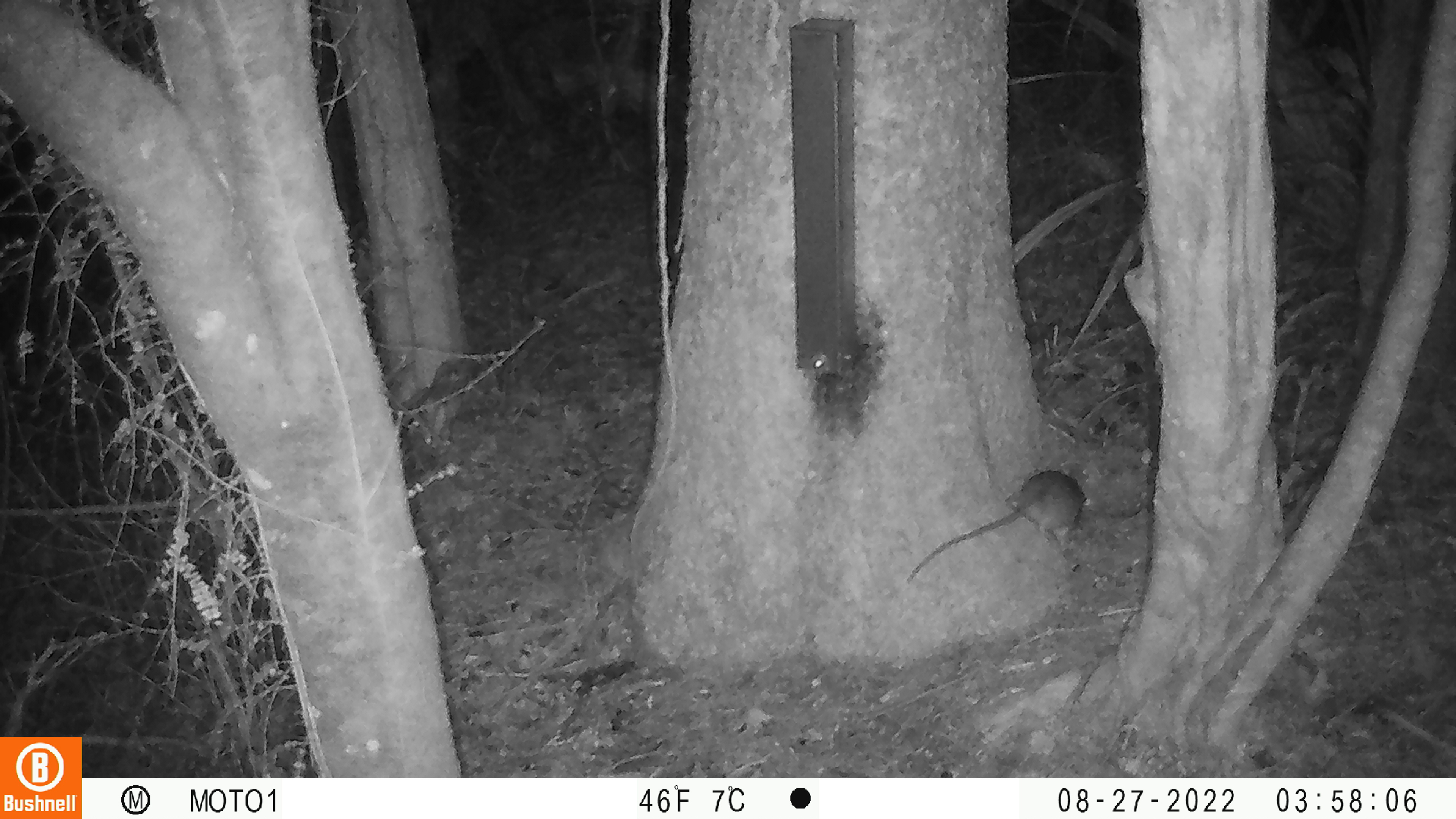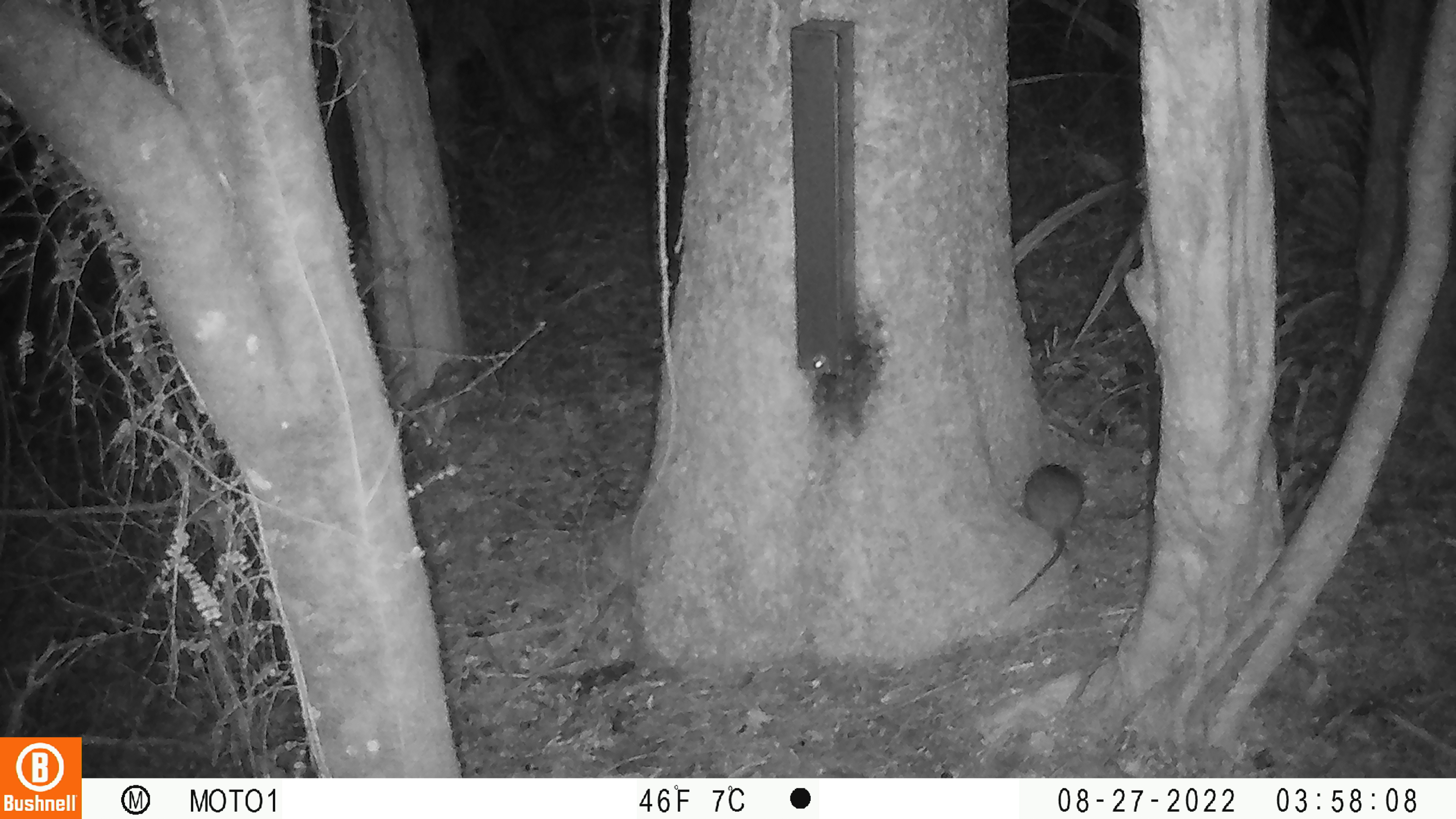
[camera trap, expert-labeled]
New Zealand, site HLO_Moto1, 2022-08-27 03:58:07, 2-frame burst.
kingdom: Animalia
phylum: Chordata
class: Mammalia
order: Rodentia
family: Muridae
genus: Rattus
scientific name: Rattus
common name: rat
Rat (Rattus).